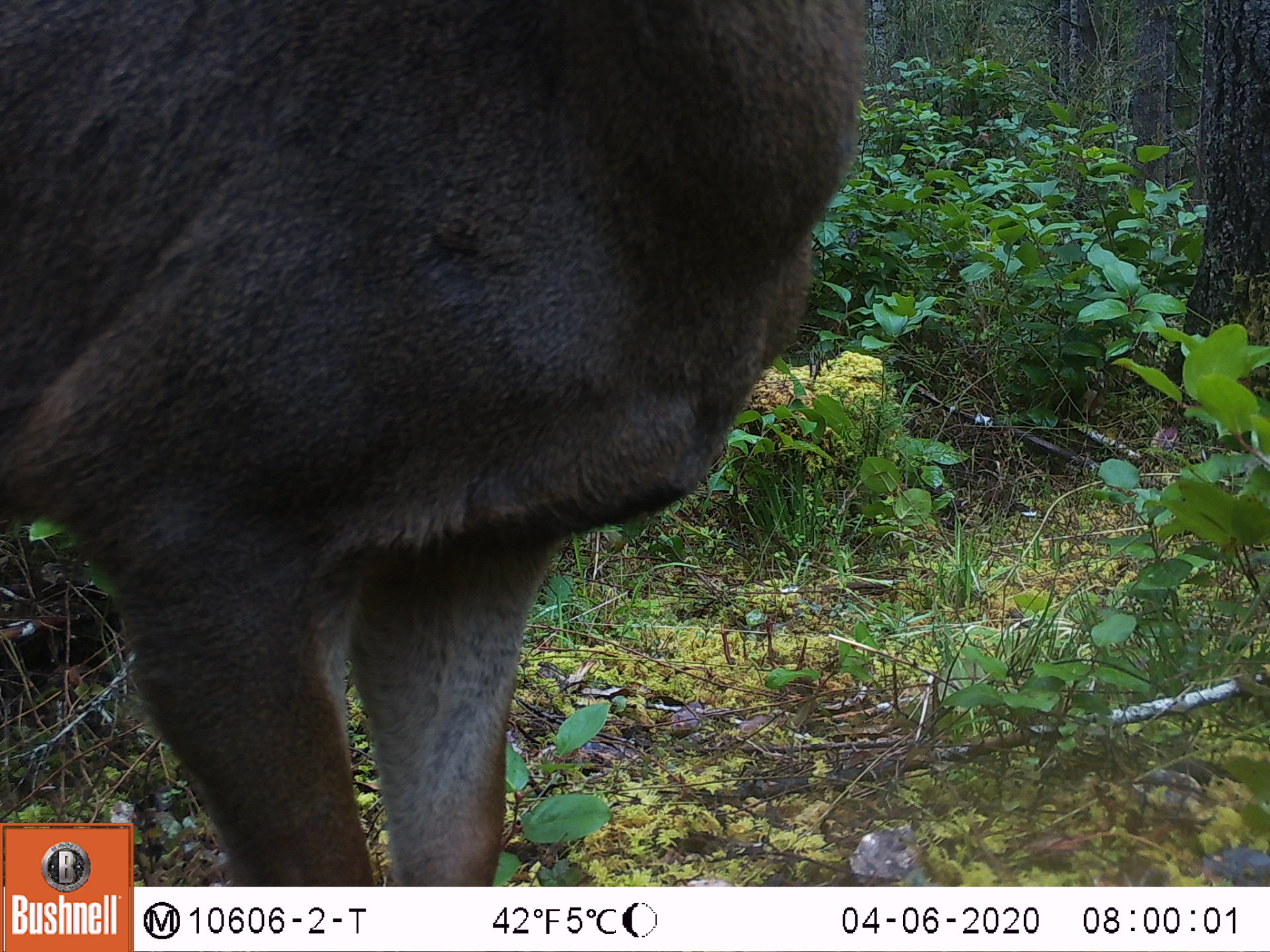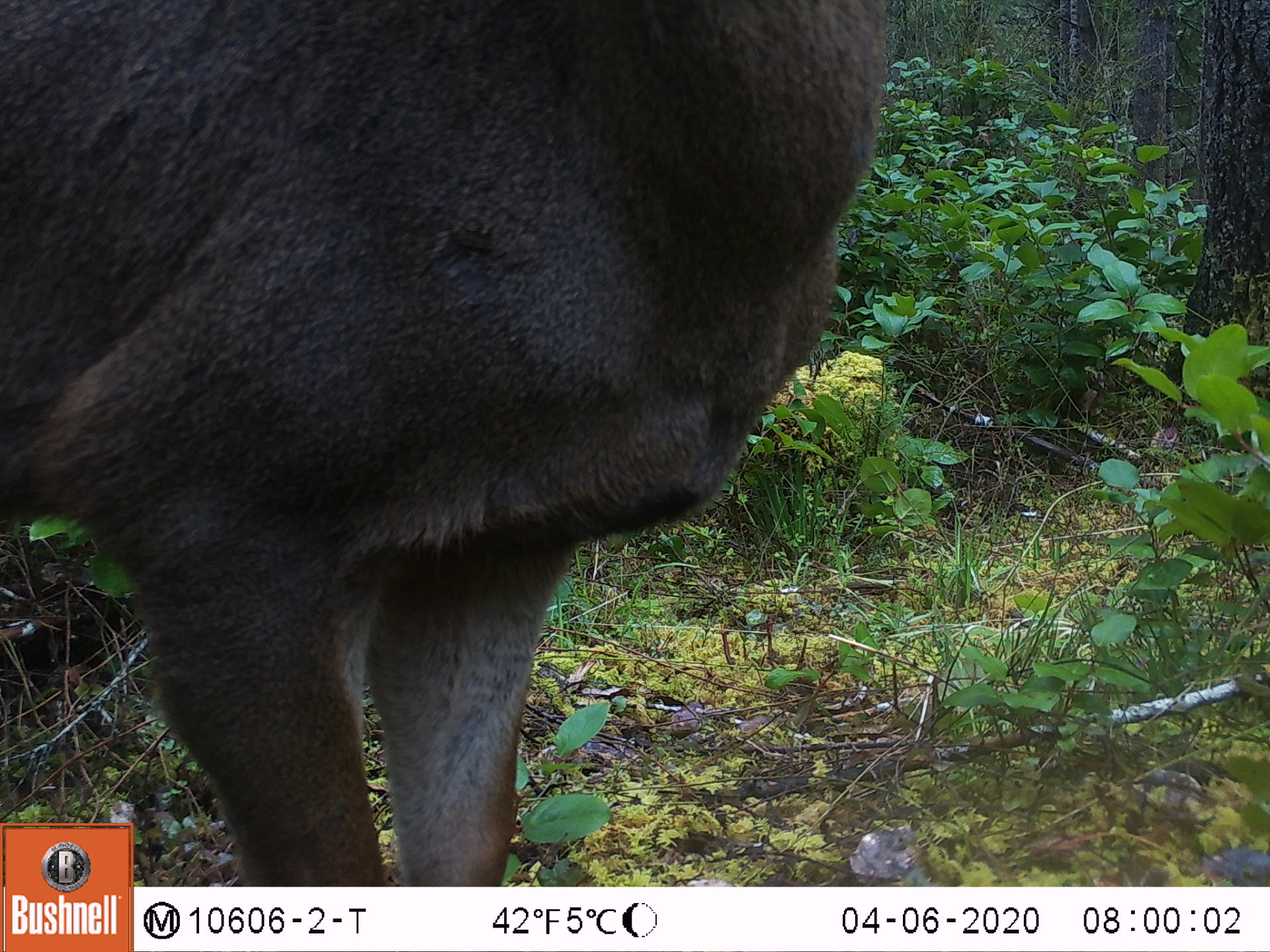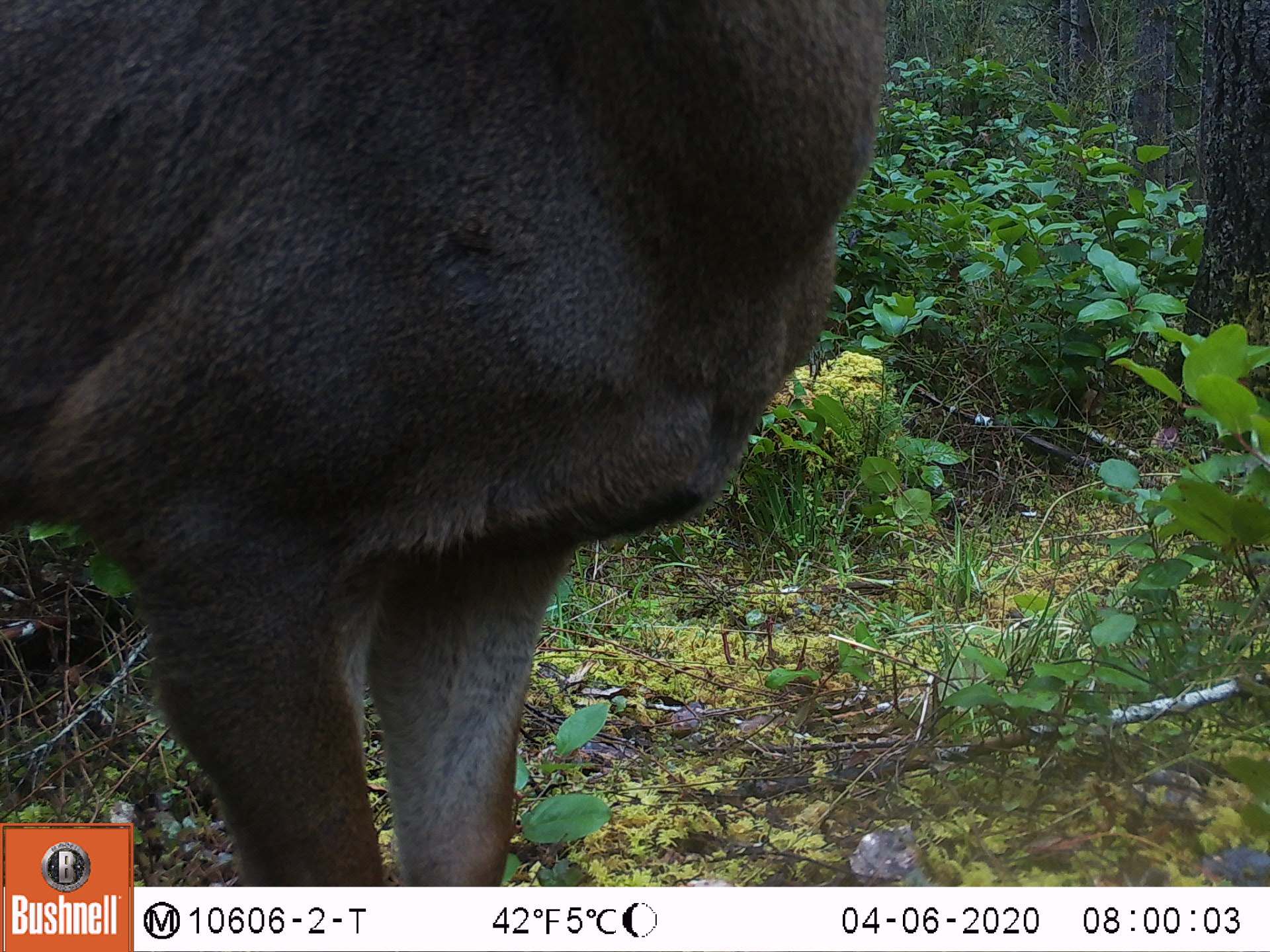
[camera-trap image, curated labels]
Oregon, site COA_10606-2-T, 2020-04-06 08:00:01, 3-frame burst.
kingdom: Animalia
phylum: Chordata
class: Mammalia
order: Artiodactyla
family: Cervidae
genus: Odocoileus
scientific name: Odocoileus hemionus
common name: black-tailed deer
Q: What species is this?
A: Black-tailed deer (Odocoileus hemionus).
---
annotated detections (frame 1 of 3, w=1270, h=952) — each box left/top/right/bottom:
black-tailed deer: 5/7/876/816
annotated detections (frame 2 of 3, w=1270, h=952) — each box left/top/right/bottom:
black-tailed deer: 0/0/896/815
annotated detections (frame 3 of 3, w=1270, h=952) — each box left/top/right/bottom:
black-tailed deer: 0/0/900/818